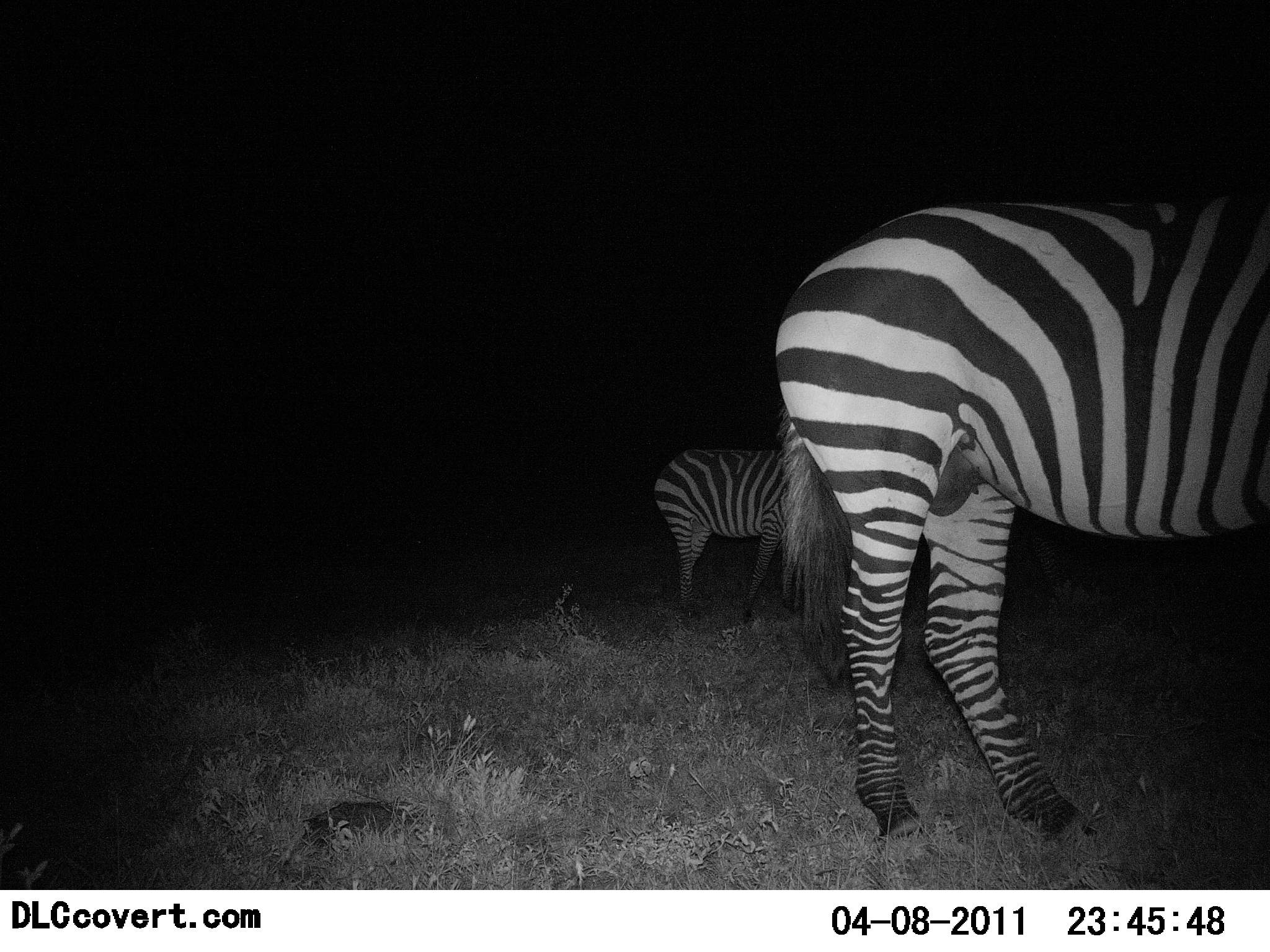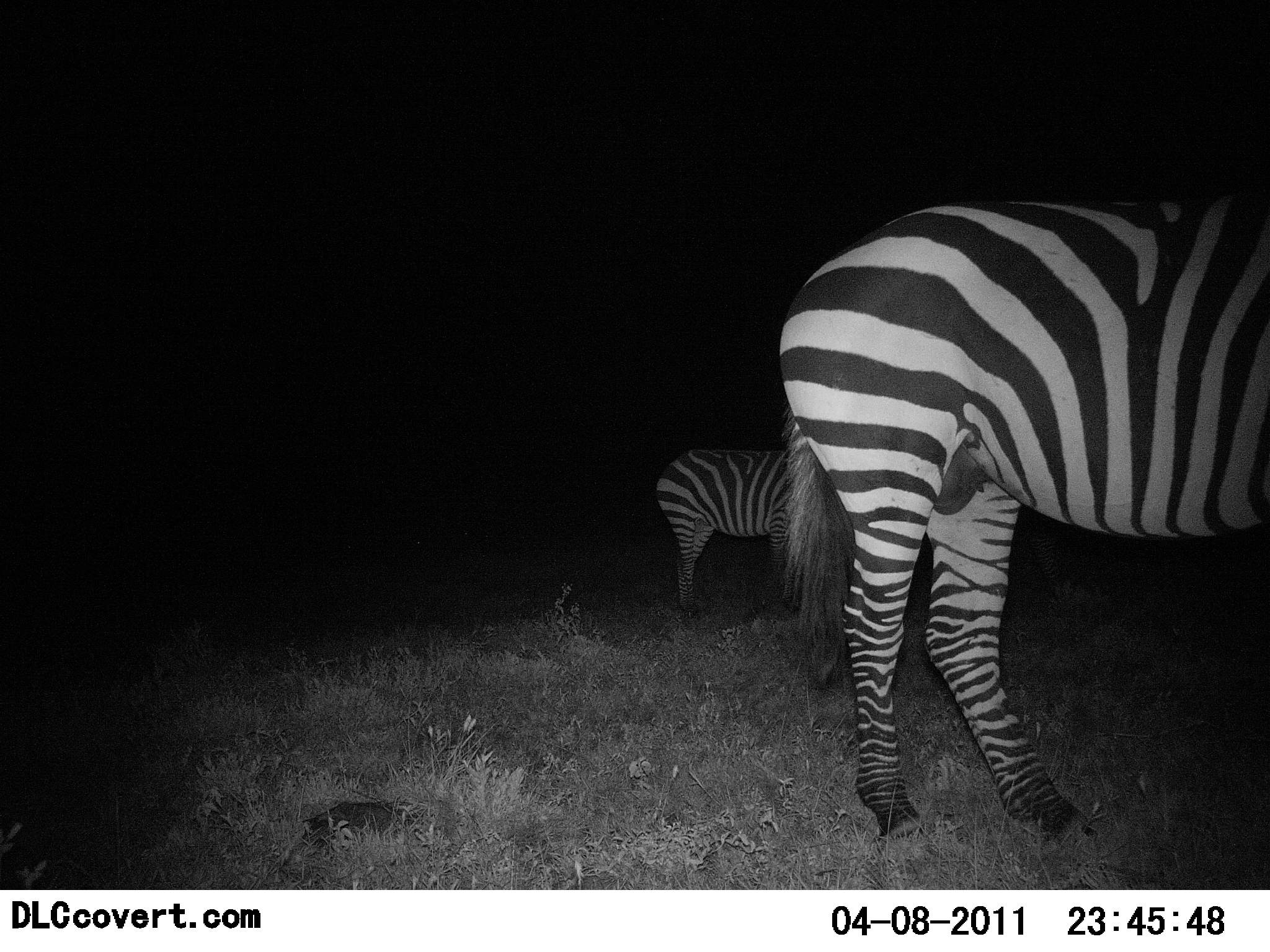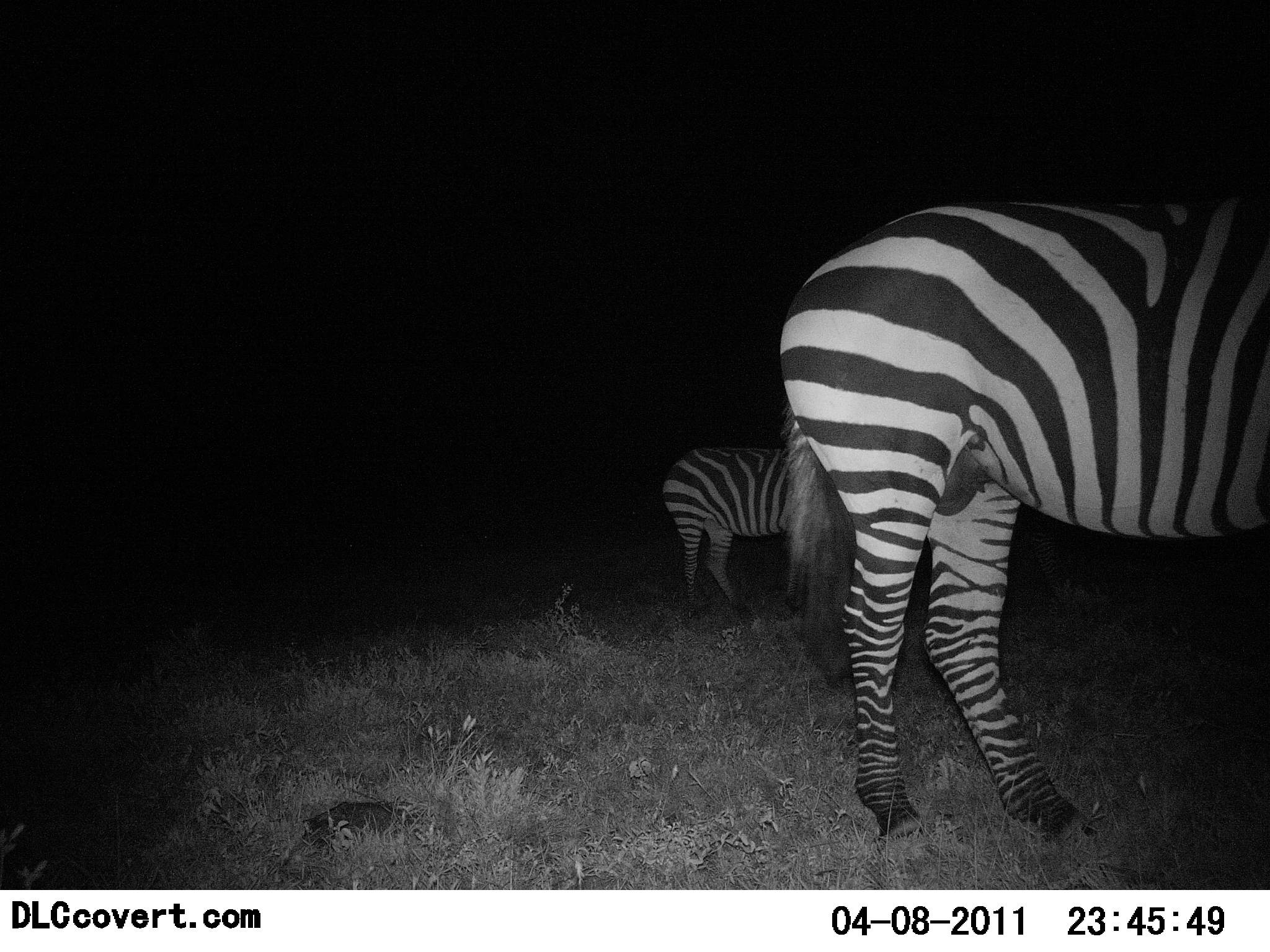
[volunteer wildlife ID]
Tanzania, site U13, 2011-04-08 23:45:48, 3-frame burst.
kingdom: Animalia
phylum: Chordata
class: Mammalia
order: Perissodactyla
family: Equidae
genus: Equus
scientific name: Equus quagga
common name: plains zebra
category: zebra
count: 2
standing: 92%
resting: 0%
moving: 8%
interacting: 0%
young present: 0%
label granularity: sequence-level